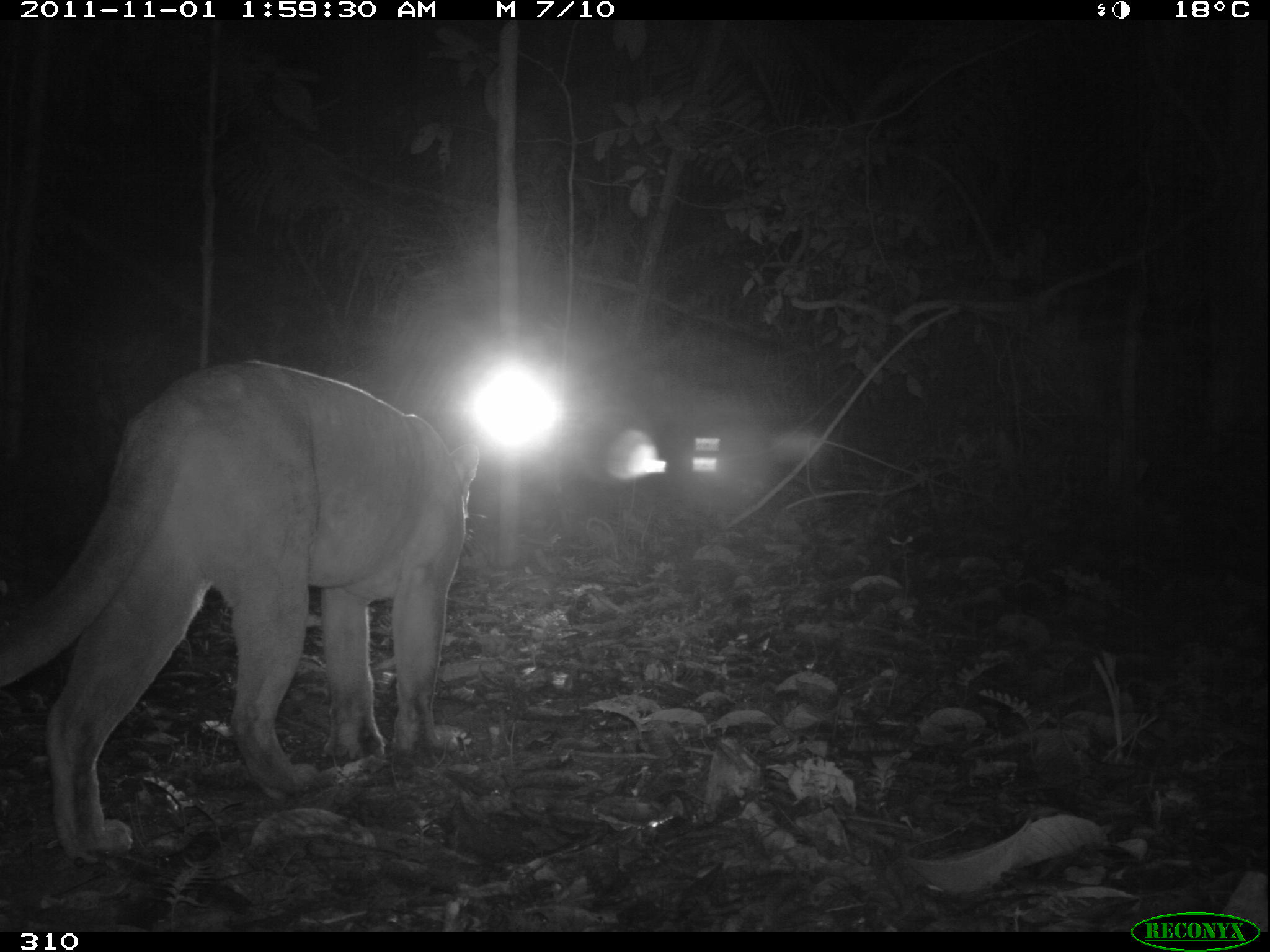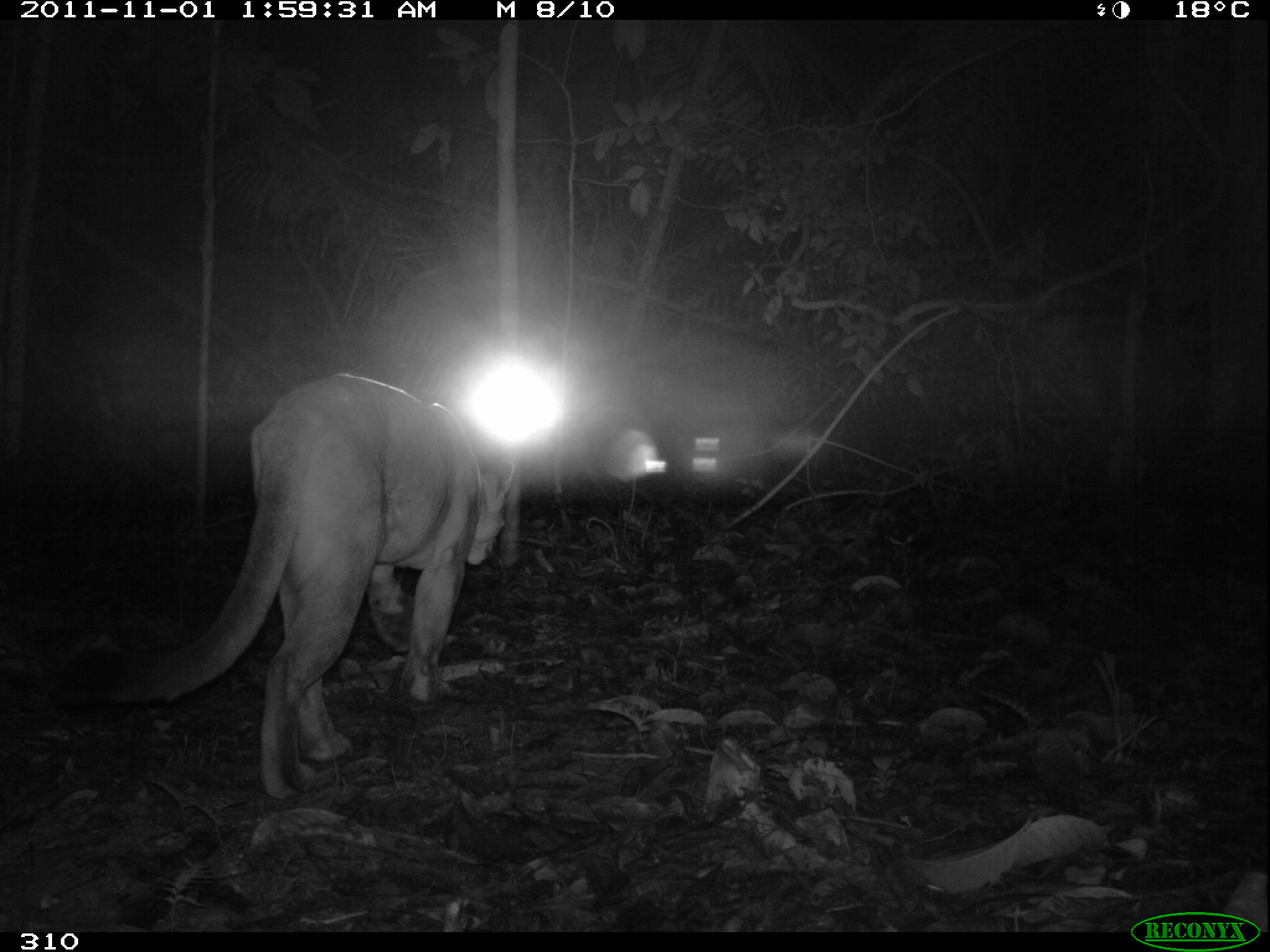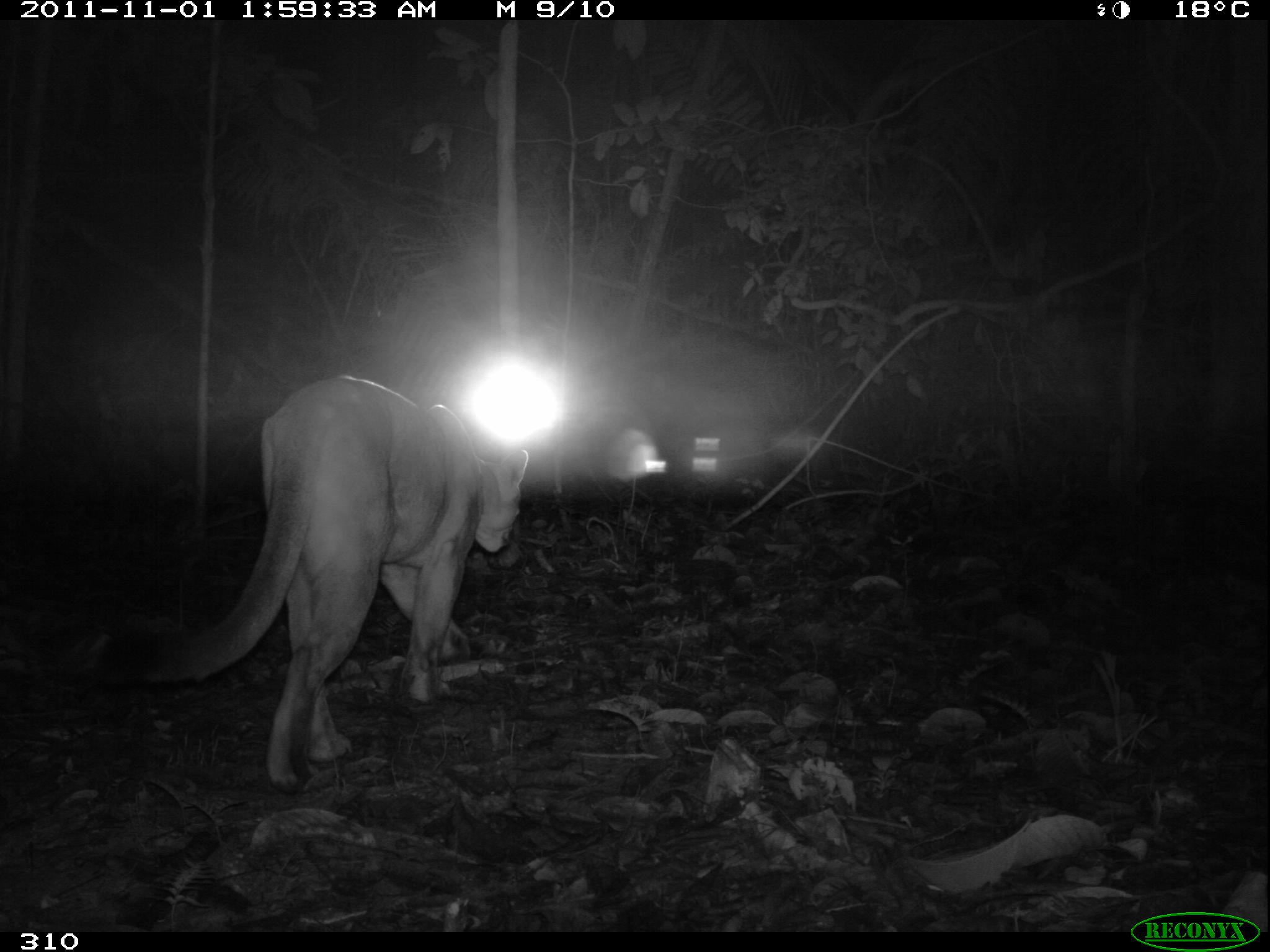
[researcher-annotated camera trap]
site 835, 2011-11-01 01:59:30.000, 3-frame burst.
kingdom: Animalia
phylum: Chordata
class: Mammalia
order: Carnivora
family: Felidae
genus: Puma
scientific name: Puma concolor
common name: mountain lion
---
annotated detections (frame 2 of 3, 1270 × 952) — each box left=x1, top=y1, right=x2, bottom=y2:
puma concolor: left=50, top=373, right=514, bottom=797